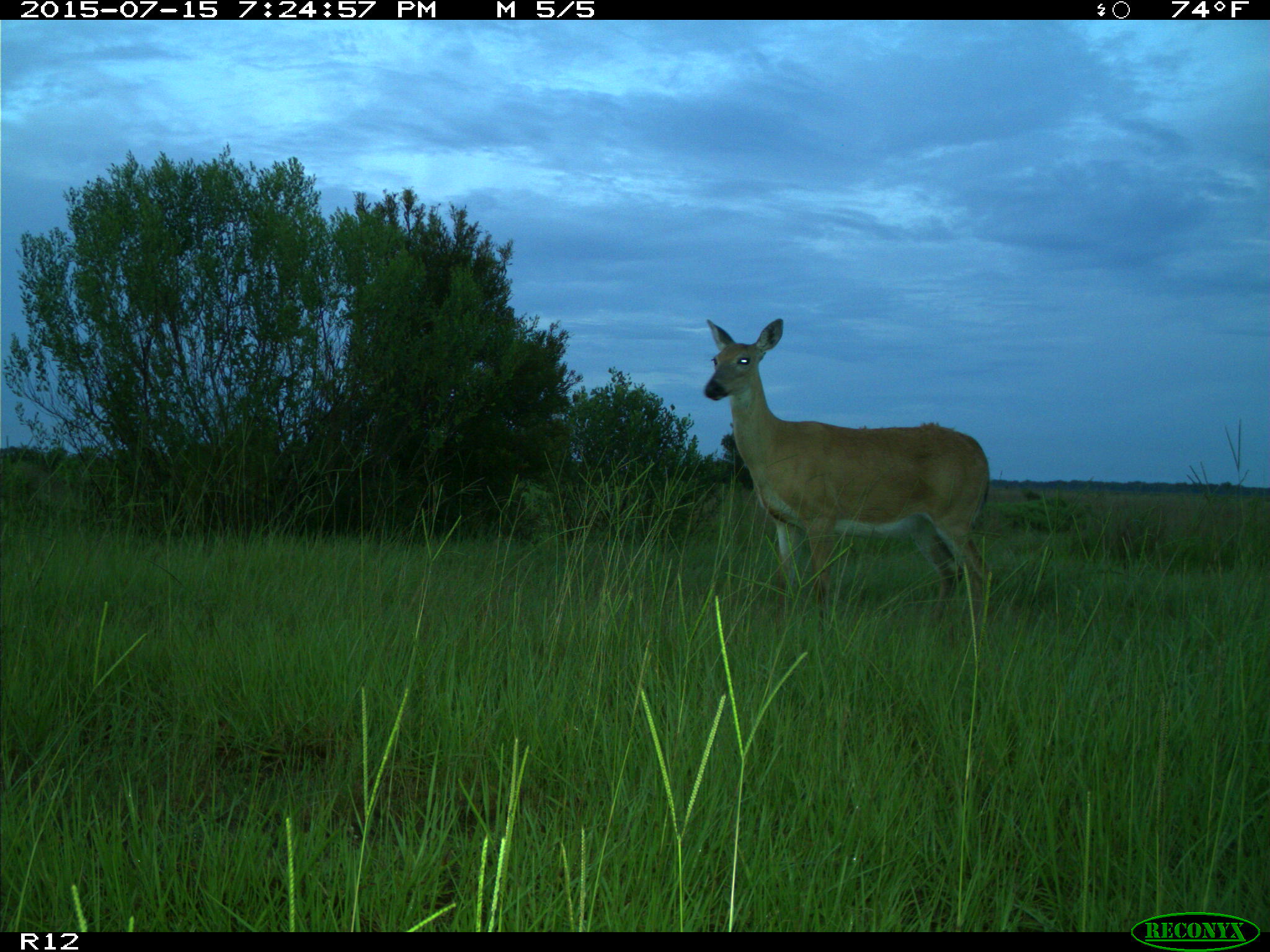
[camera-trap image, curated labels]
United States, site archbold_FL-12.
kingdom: Animalia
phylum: Chordata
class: Mammalia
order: Artiodactyla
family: Cervidae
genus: Odocoileus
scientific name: Odocoileus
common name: deer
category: unidentified deer